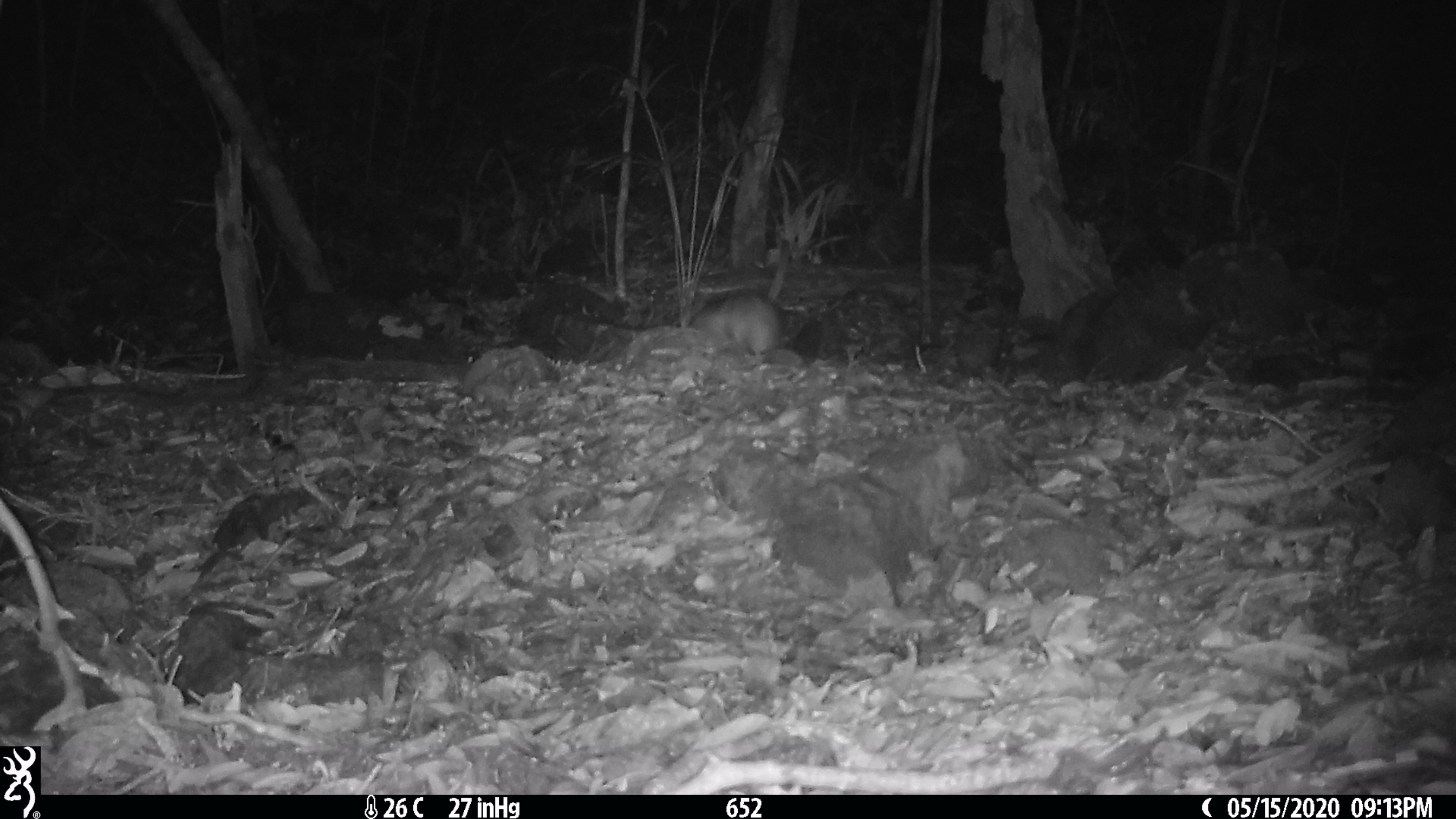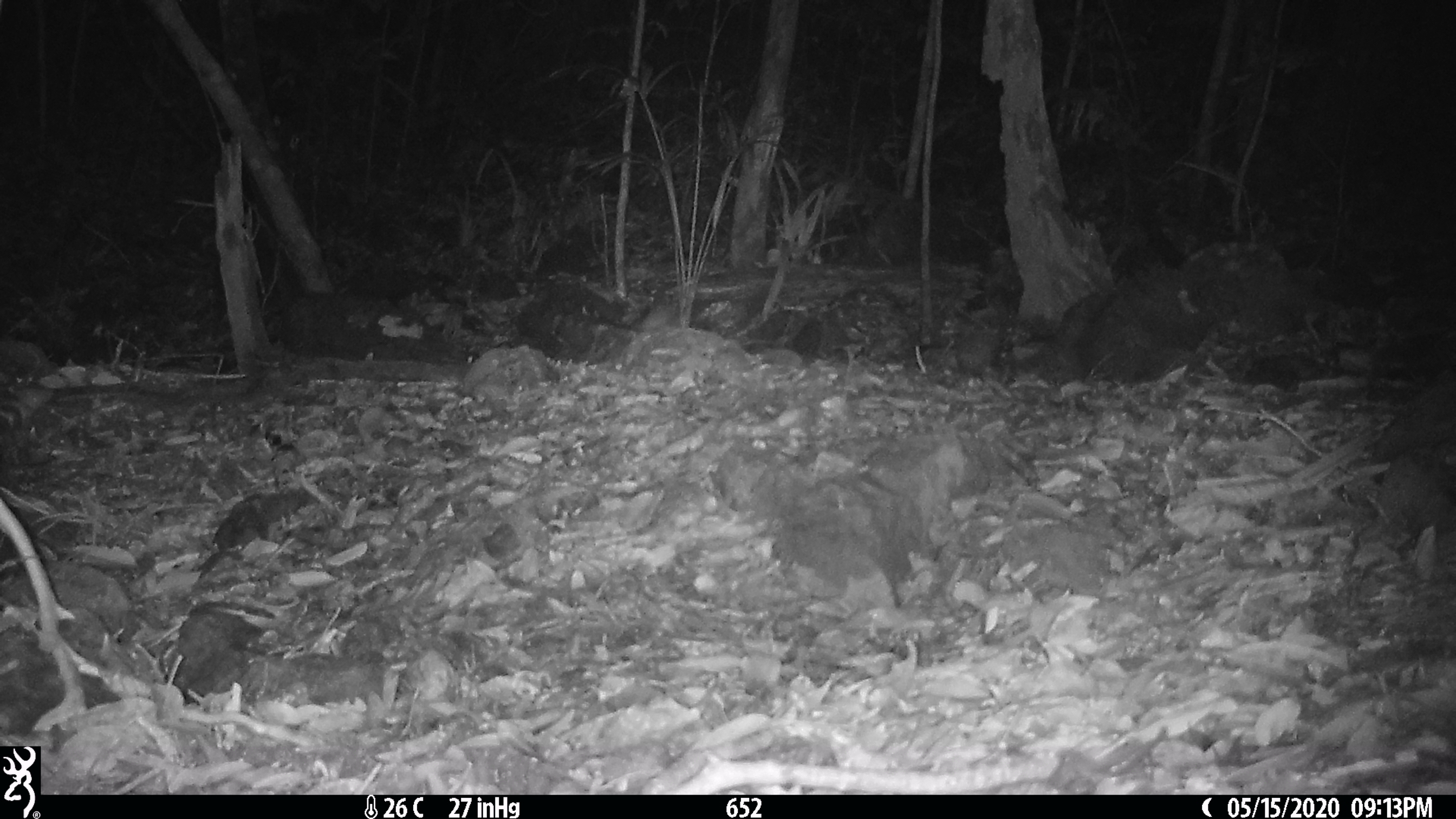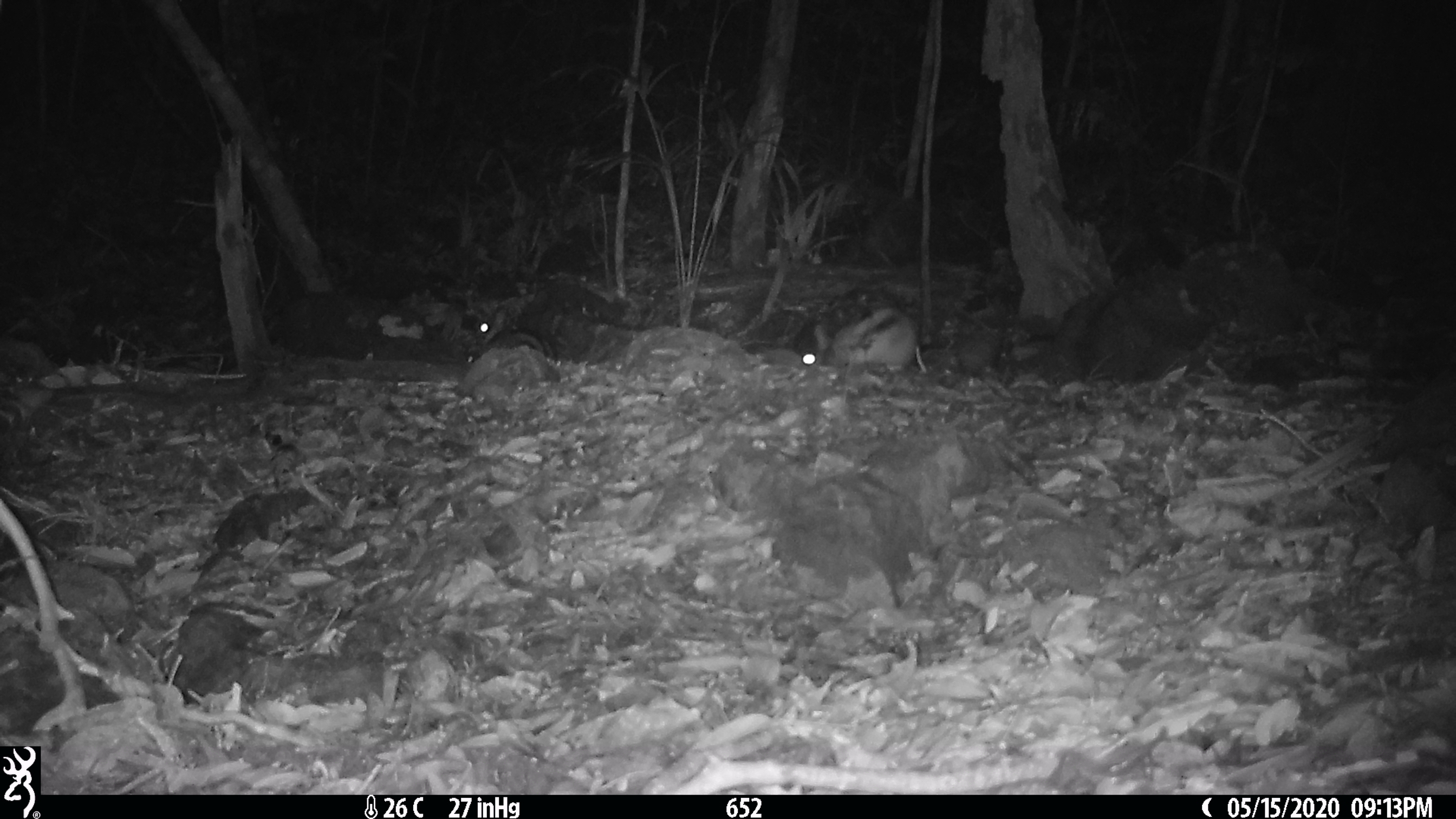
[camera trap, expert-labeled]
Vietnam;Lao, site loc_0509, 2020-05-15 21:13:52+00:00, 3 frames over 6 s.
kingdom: Animalia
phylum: Chordata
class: Mammalia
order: Lagomorpha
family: Leporidae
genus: Nesolagus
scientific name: Nesolagus timminsi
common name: annamite striped rabbit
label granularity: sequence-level